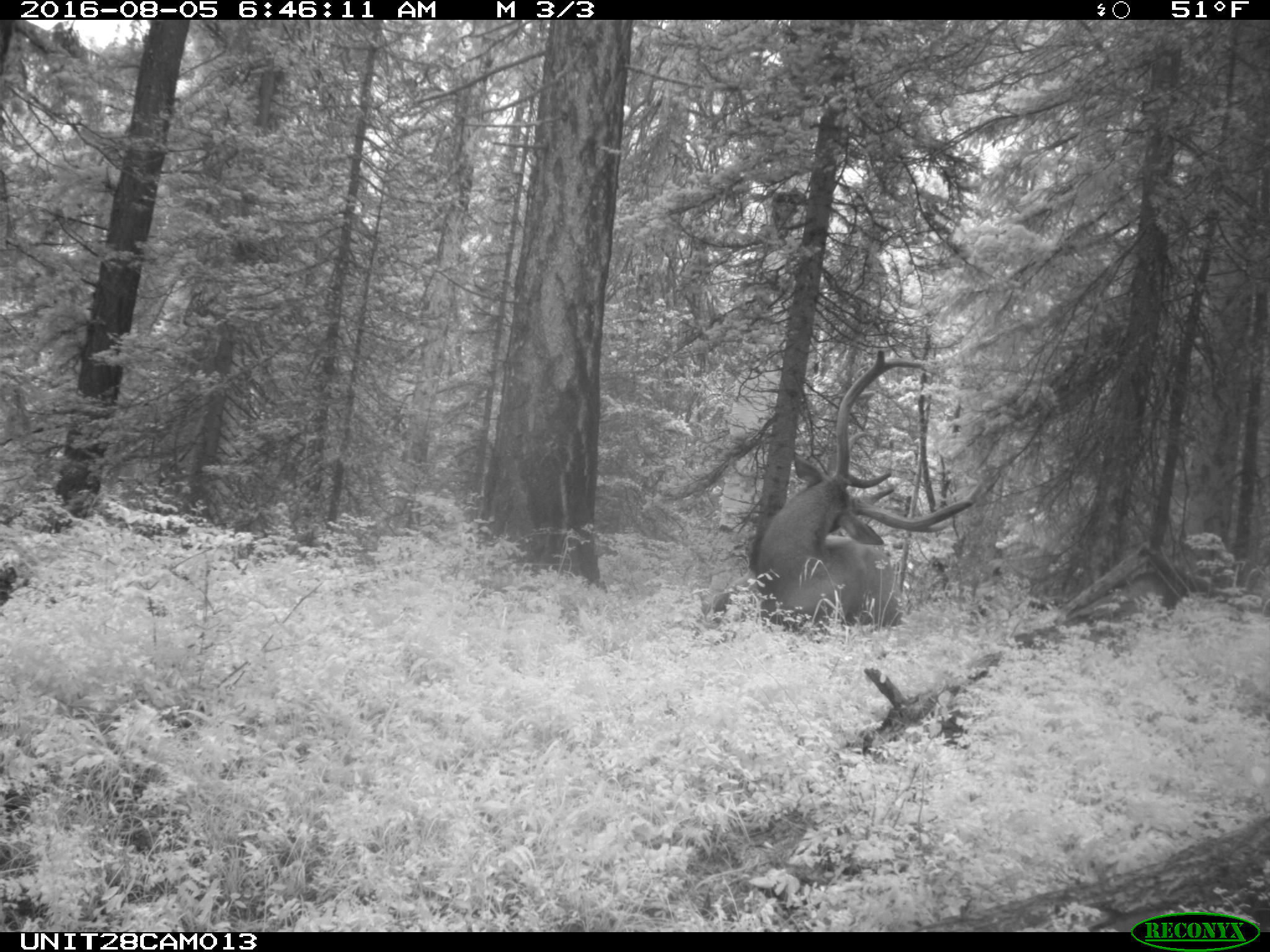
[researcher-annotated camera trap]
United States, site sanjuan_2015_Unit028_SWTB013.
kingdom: Animalia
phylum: Chordata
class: Mammalia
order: Artiodactyla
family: Cervidae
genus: Cervus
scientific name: Cervus elaphus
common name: red deer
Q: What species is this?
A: Cervus elaphus (red deer).